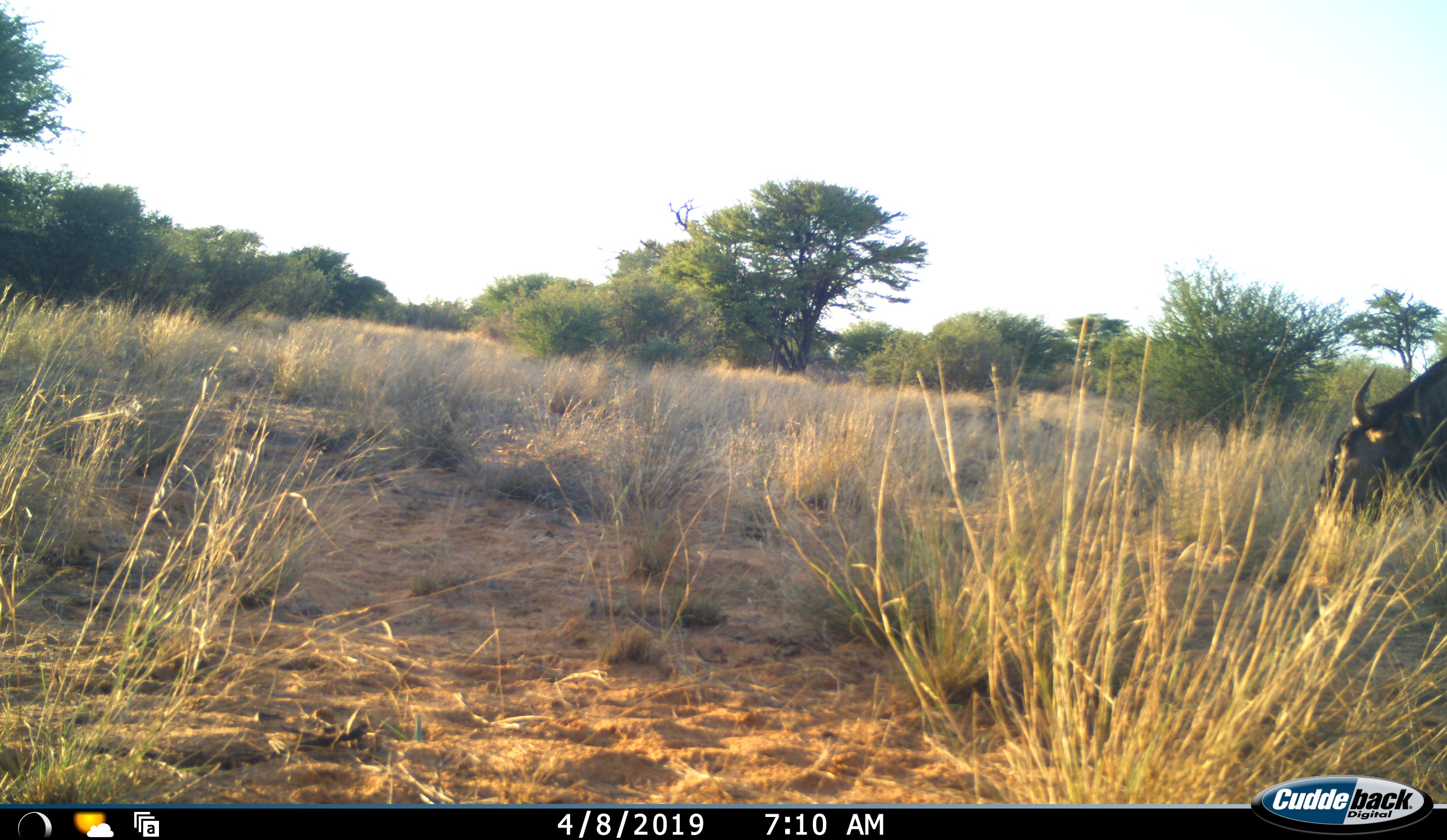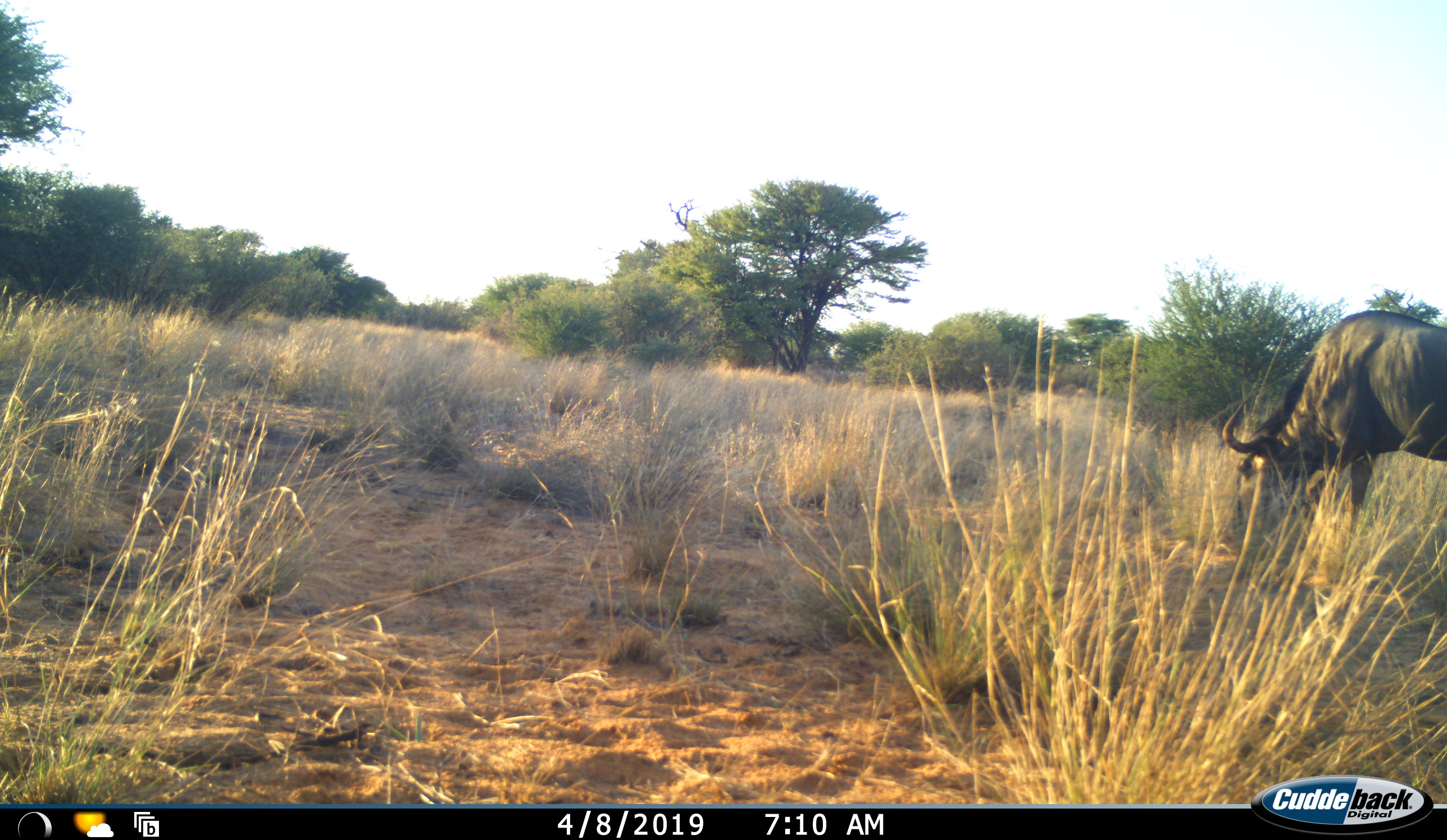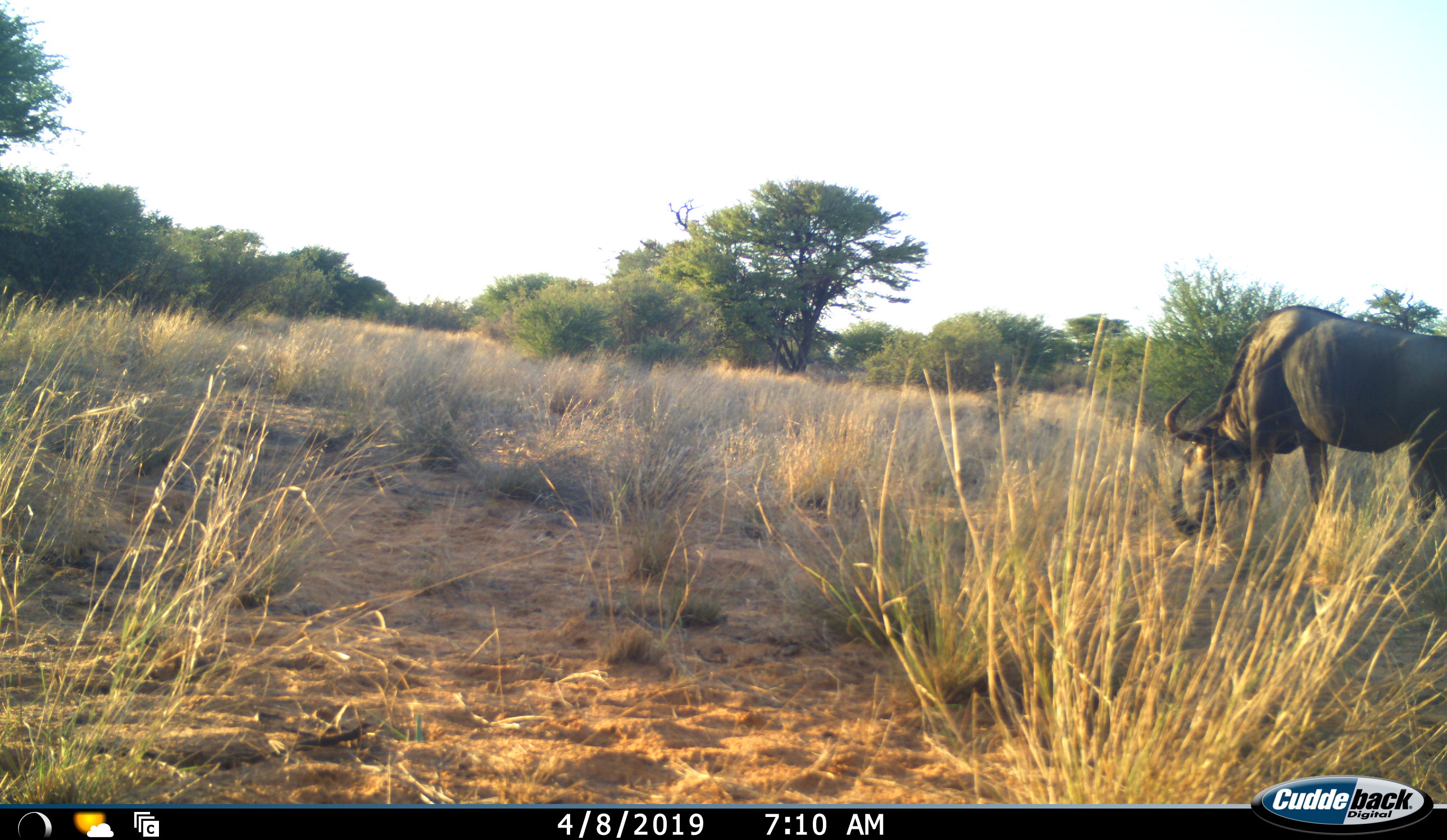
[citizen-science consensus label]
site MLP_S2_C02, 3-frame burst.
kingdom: Animalia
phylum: Chordata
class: Mammalia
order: Artiodactyla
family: Bovidae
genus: Connochaetes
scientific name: Connochaetes taurinus taurinus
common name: blue wildebeest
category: wildebeestblue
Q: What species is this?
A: Wildebeestblue (blue wildebeest) (Connochaetes taurinus taurinus).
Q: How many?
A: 1.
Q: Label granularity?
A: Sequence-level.